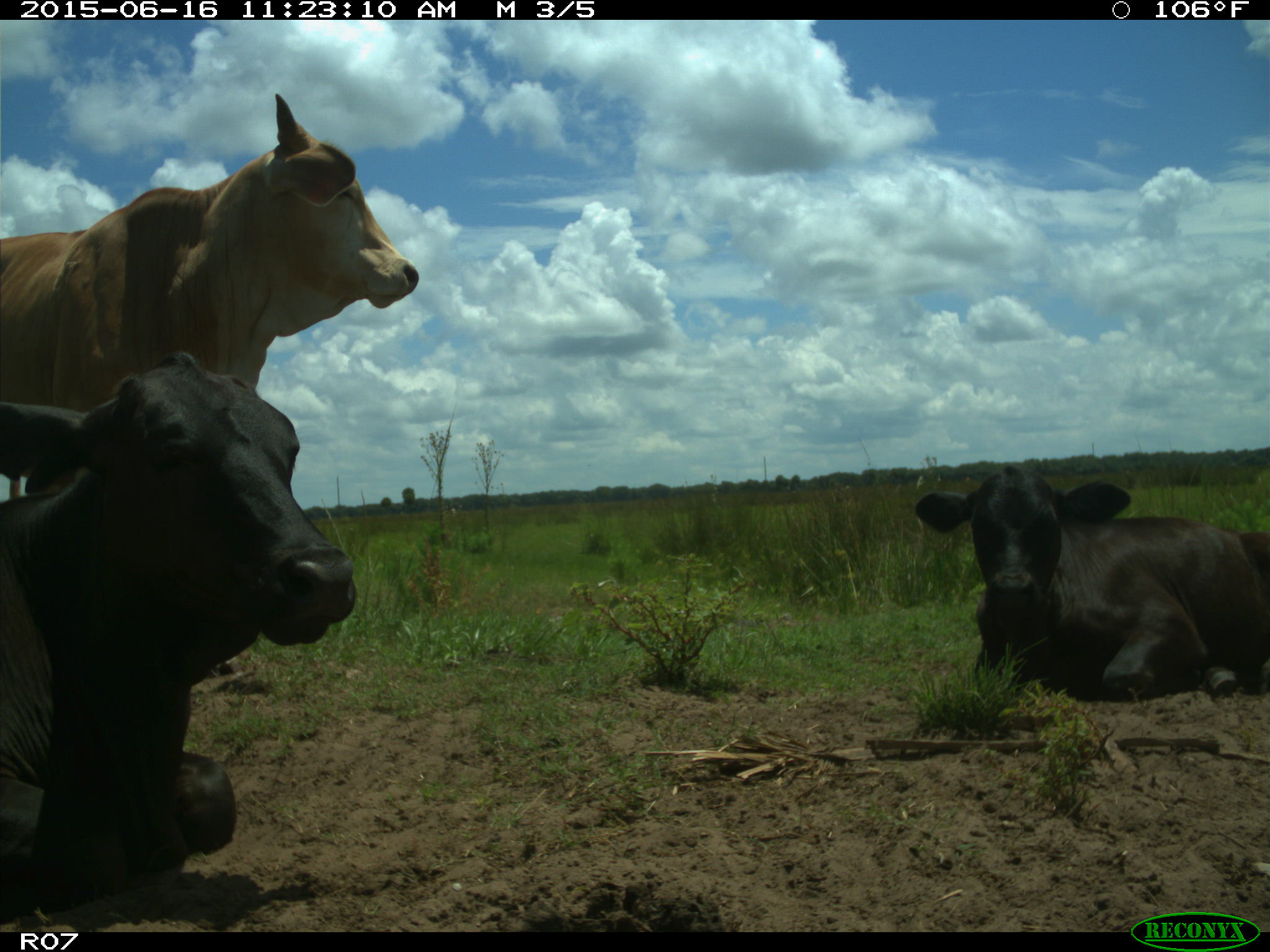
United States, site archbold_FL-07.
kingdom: Animalia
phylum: Chordata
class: Mammalia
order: Artiodactyla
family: Bovidae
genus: Bos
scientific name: Bos taurus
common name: domestic cow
Bos taurus (domestic cow).